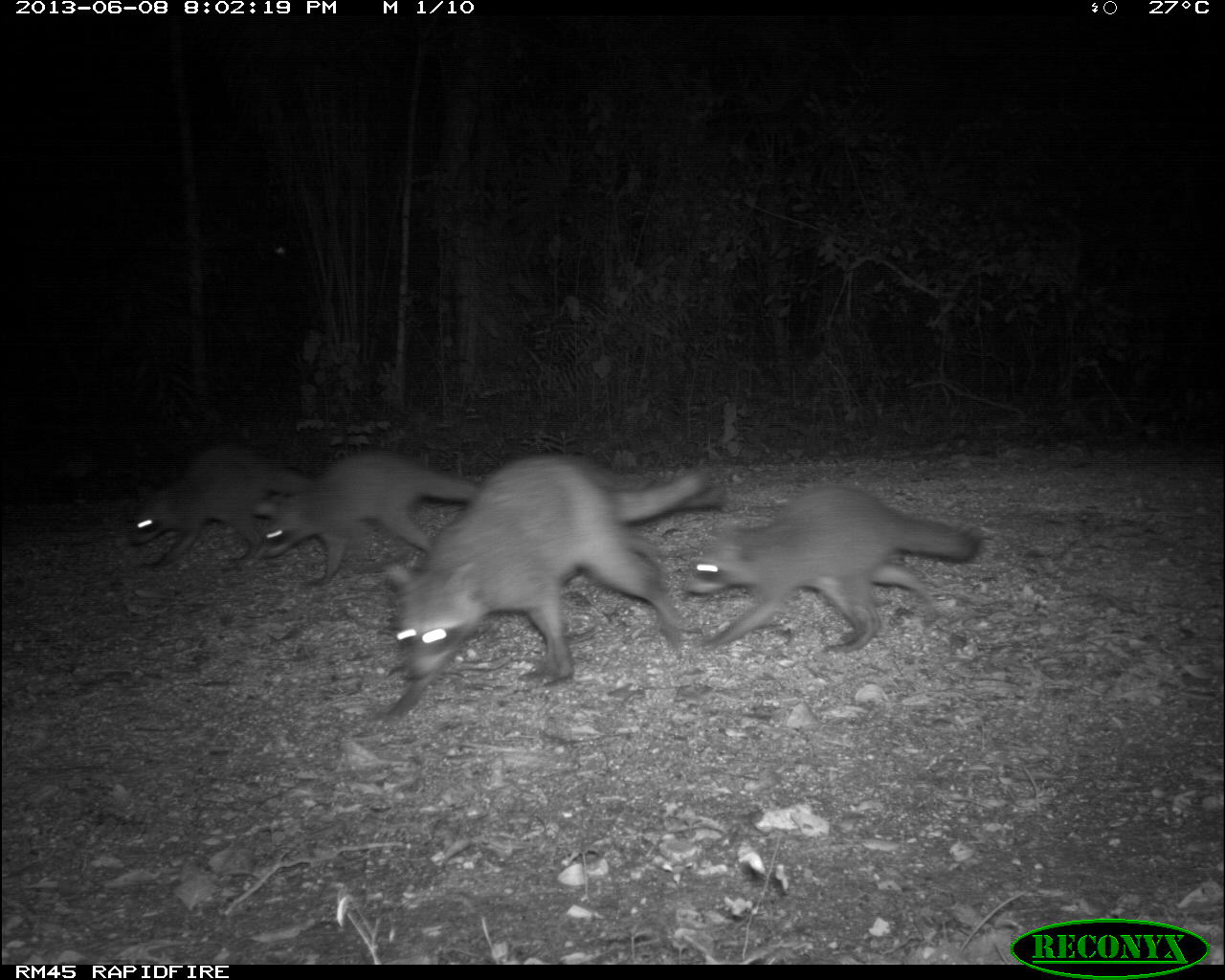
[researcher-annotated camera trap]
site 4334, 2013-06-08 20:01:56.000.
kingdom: Animalia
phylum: Chordata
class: Mammalia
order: Carnivora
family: Procyonidae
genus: Procyon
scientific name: Procyon lotor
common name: common raccoon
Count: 4.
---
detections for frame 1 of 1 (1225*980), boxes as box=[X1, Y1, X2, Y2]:
procyon lotor: box=[373, 450, 712, 722]; box=[682, 485, 978, 653]; box=[254, 447, 484, 577]; box=[123, 442, 316, 566]; box=[578, 475, 722, 557]